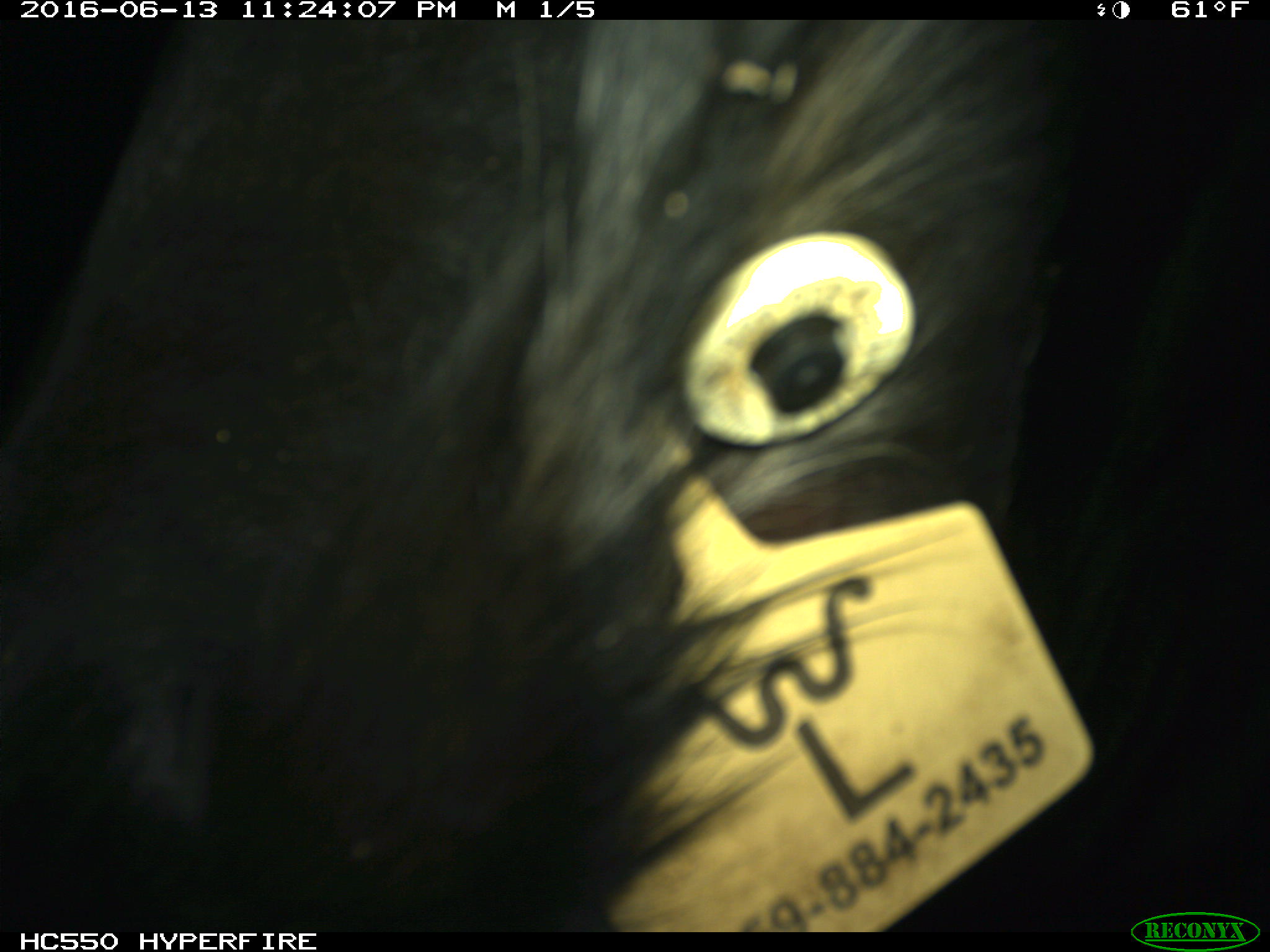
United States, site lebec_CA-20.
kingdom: Animalia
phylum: Chordata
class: Mammalia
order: Artiodactyla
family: Bovidae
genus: Bos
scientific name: Bos taurus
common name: domestic cow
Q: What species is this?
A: Bos taurus (domestic cow).